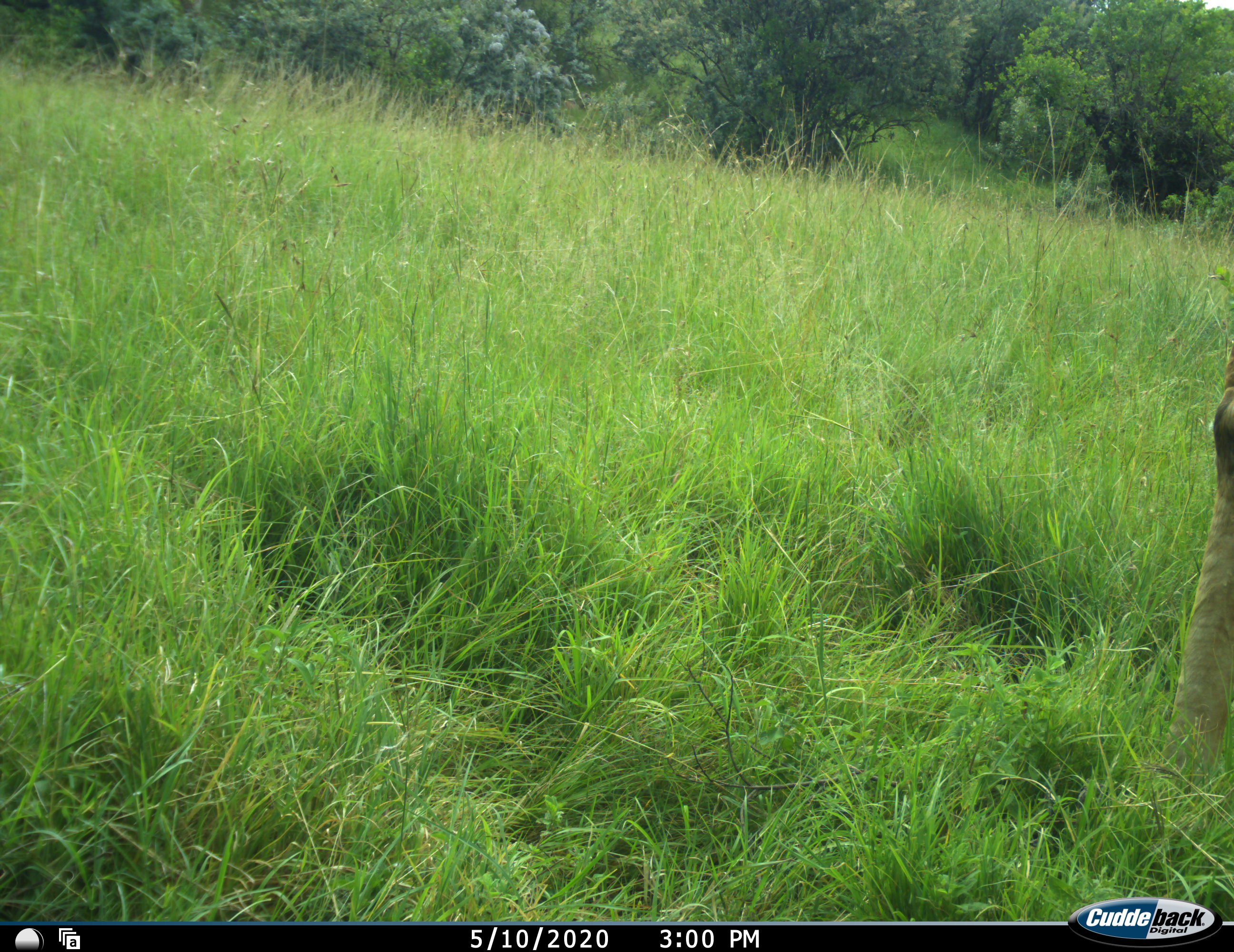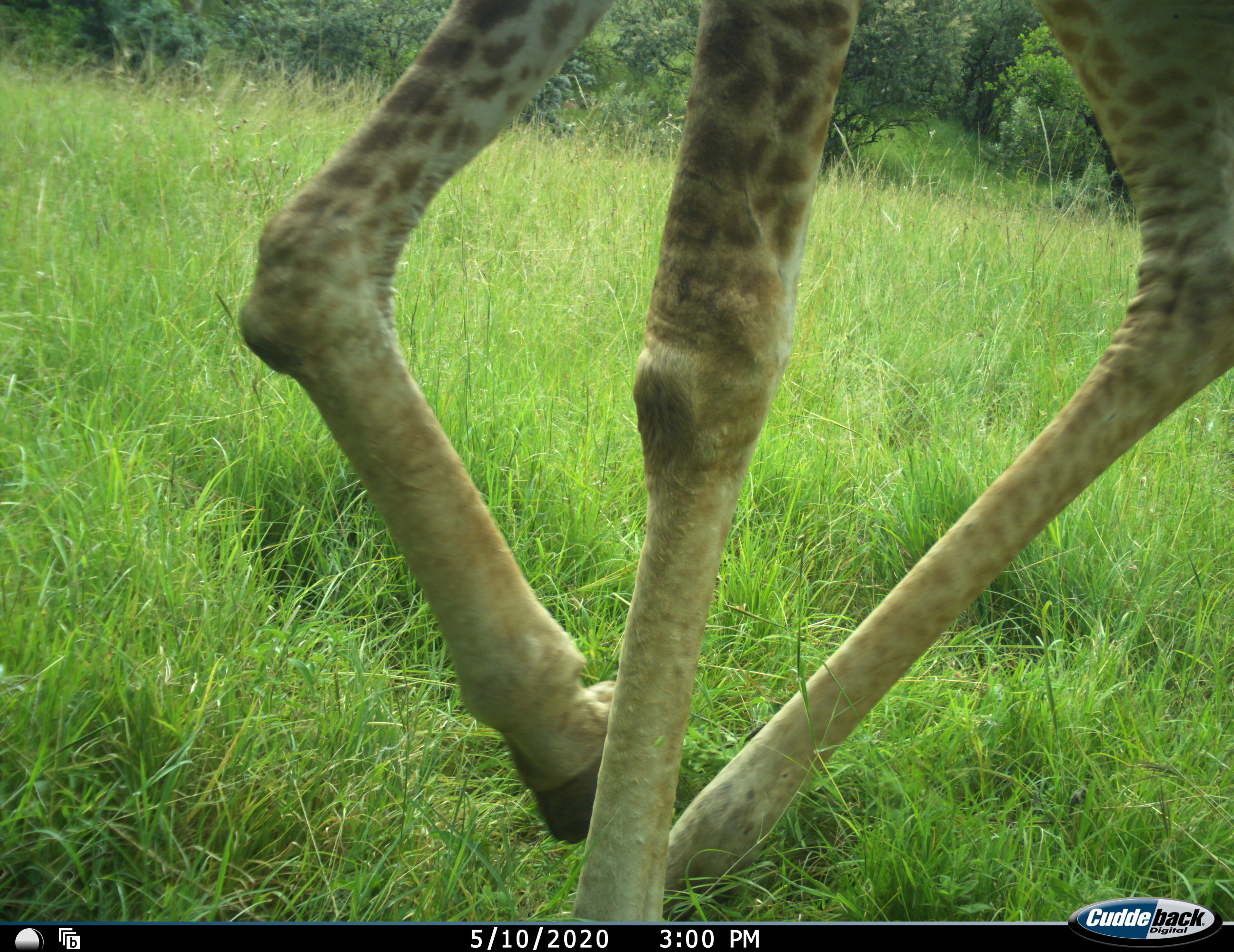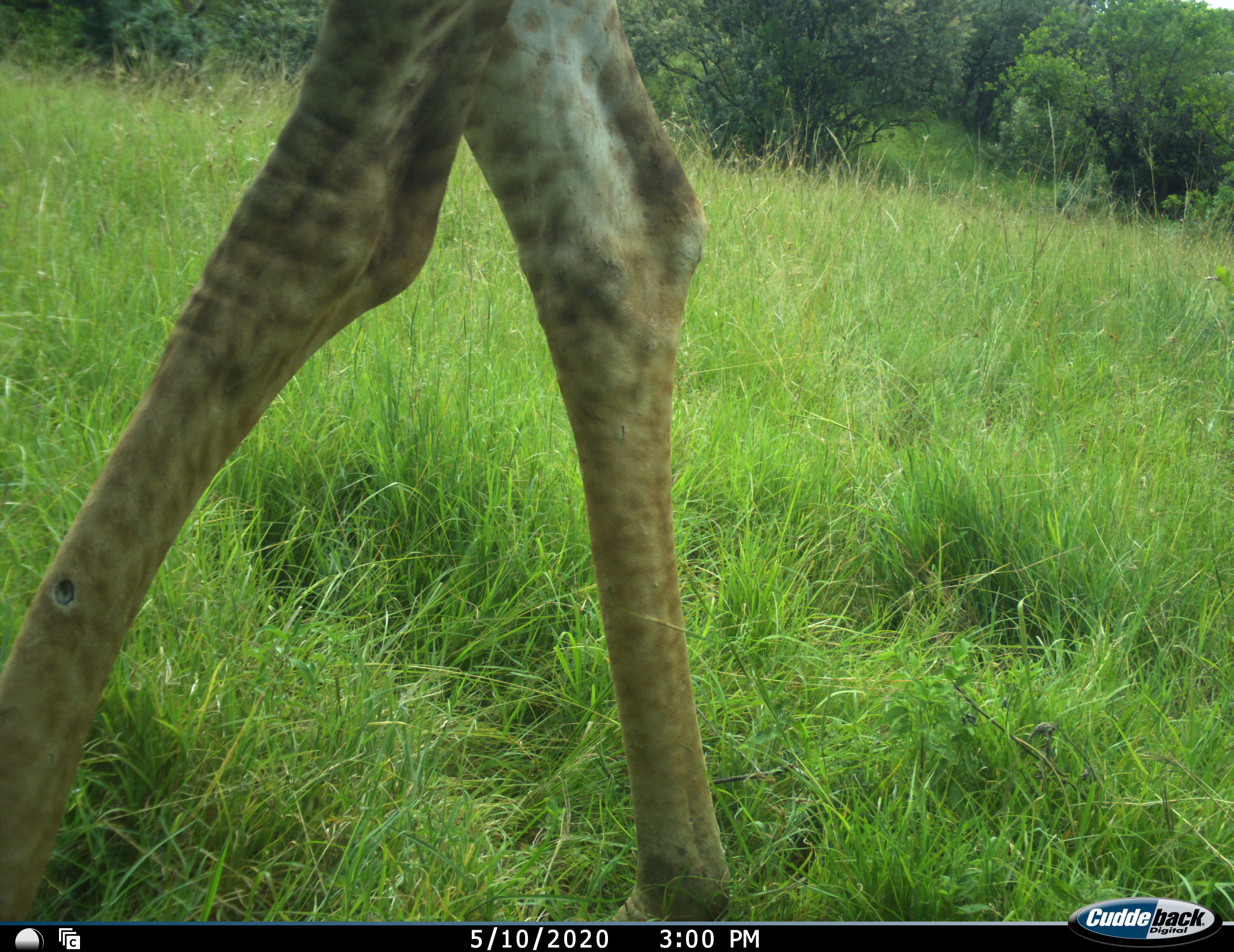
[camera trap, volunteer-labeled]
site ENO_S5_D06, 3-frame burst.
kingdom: Animalia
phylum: Chordata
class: Mammalia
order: Artiodactyla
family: Giraffidae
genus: Giraffa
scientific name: Giraffa camelopardalis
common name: giraffe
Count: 1.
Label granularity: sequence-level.